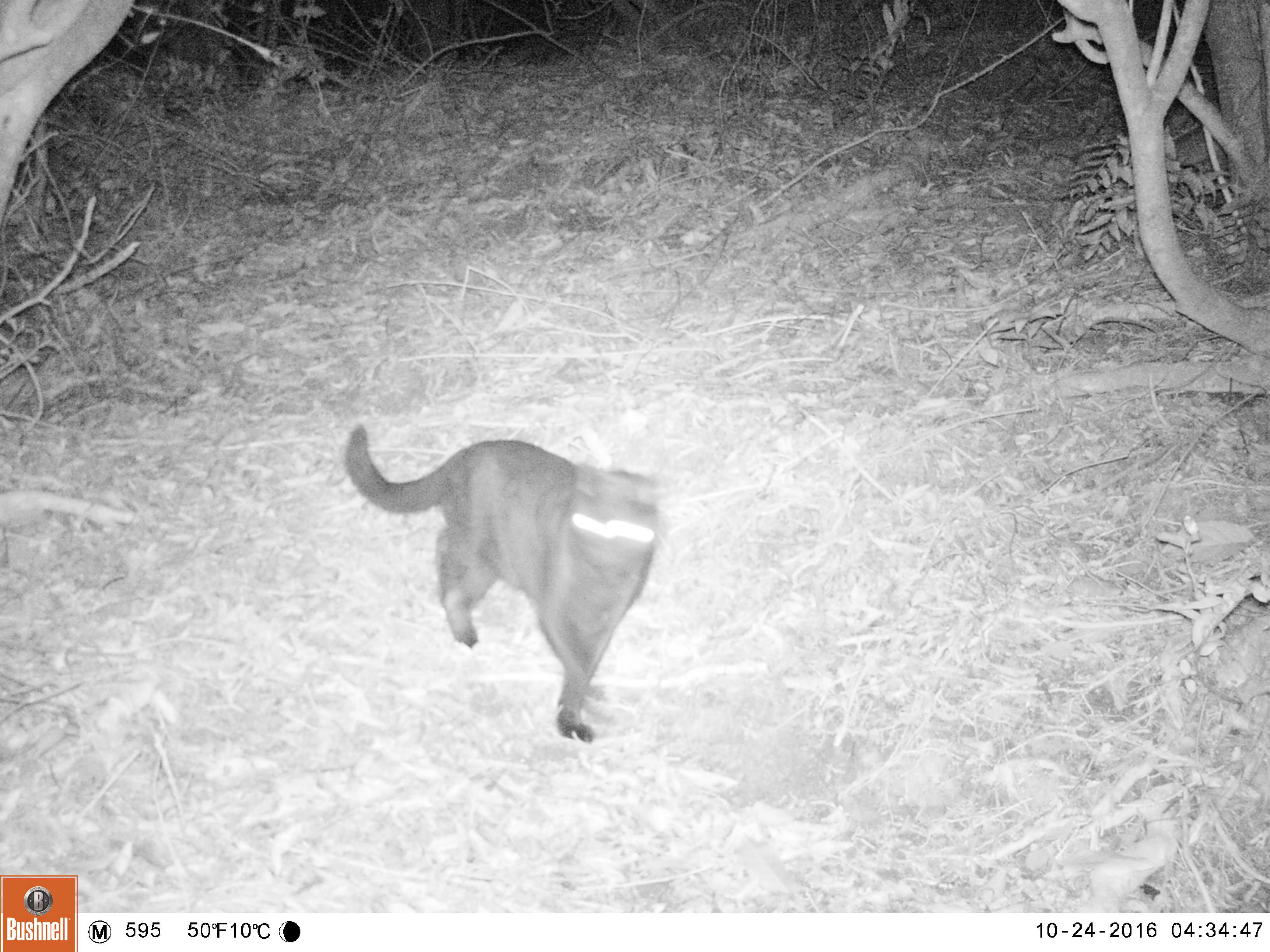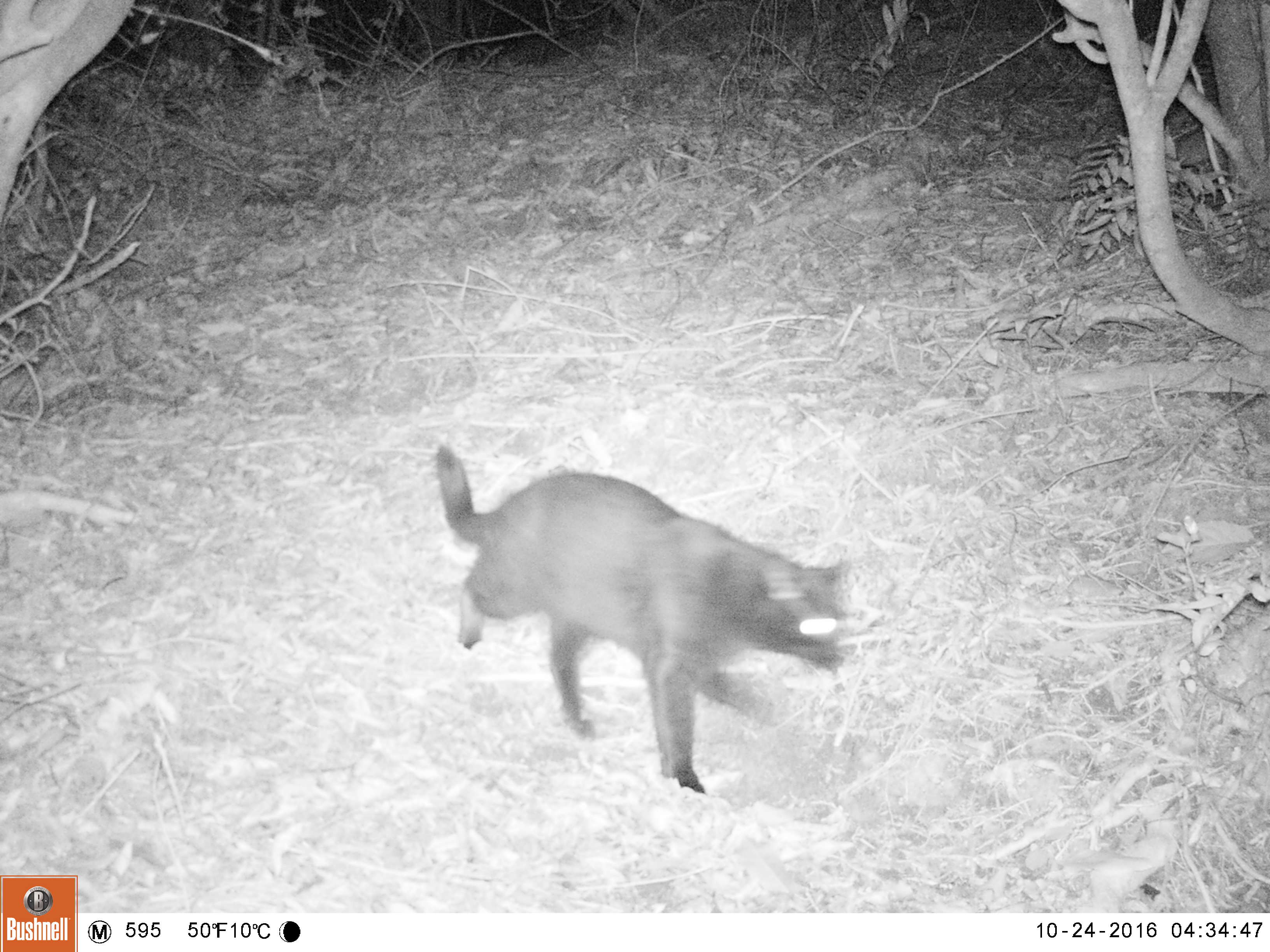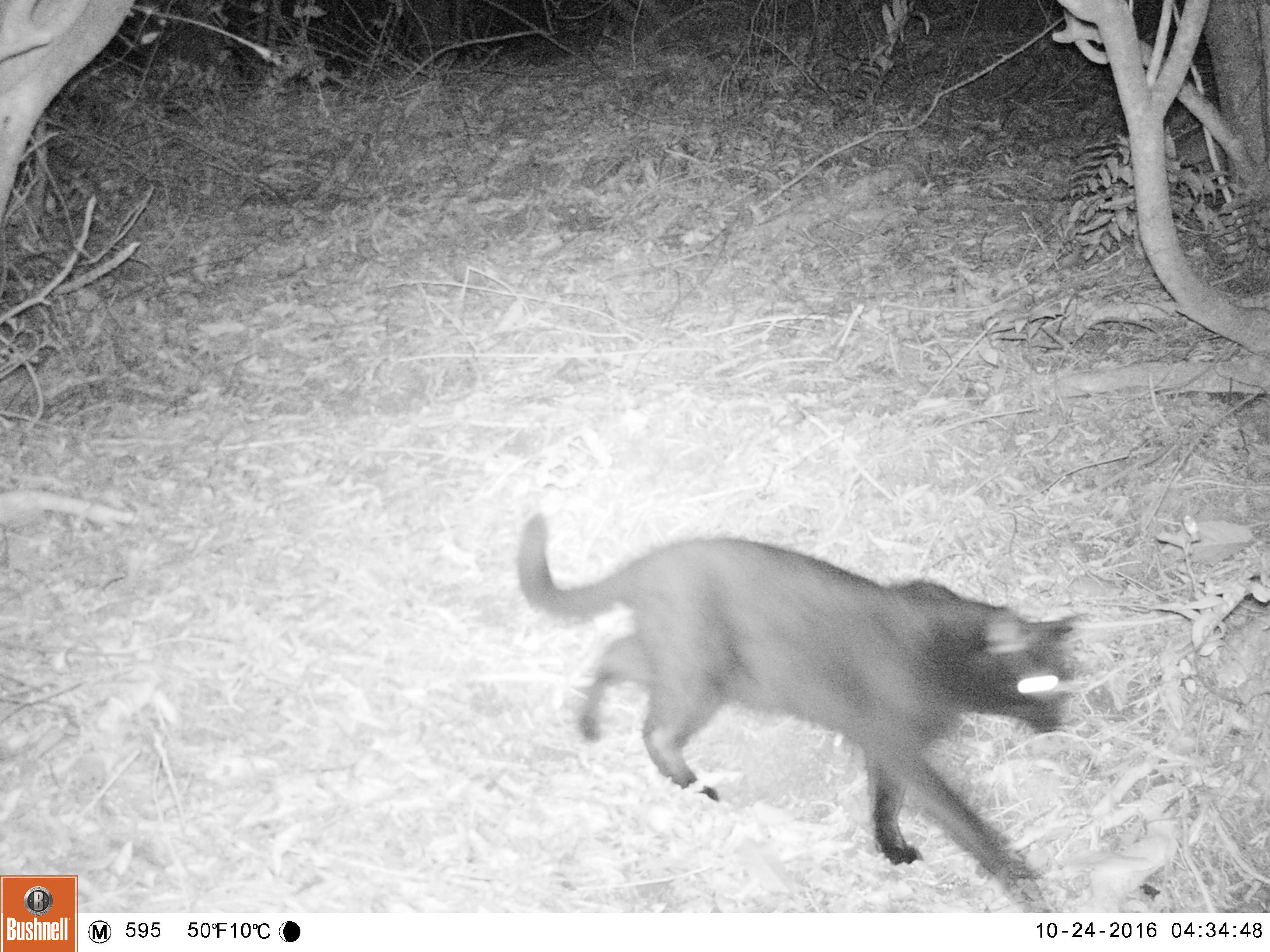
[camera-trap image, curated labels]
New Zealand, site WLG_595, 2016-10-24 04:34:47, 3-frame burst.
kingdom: Animalia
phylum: Chordata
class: Mammalia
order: Carnivora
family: Felidae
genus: Felis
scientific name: Felis catus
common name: domestic cat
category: cat